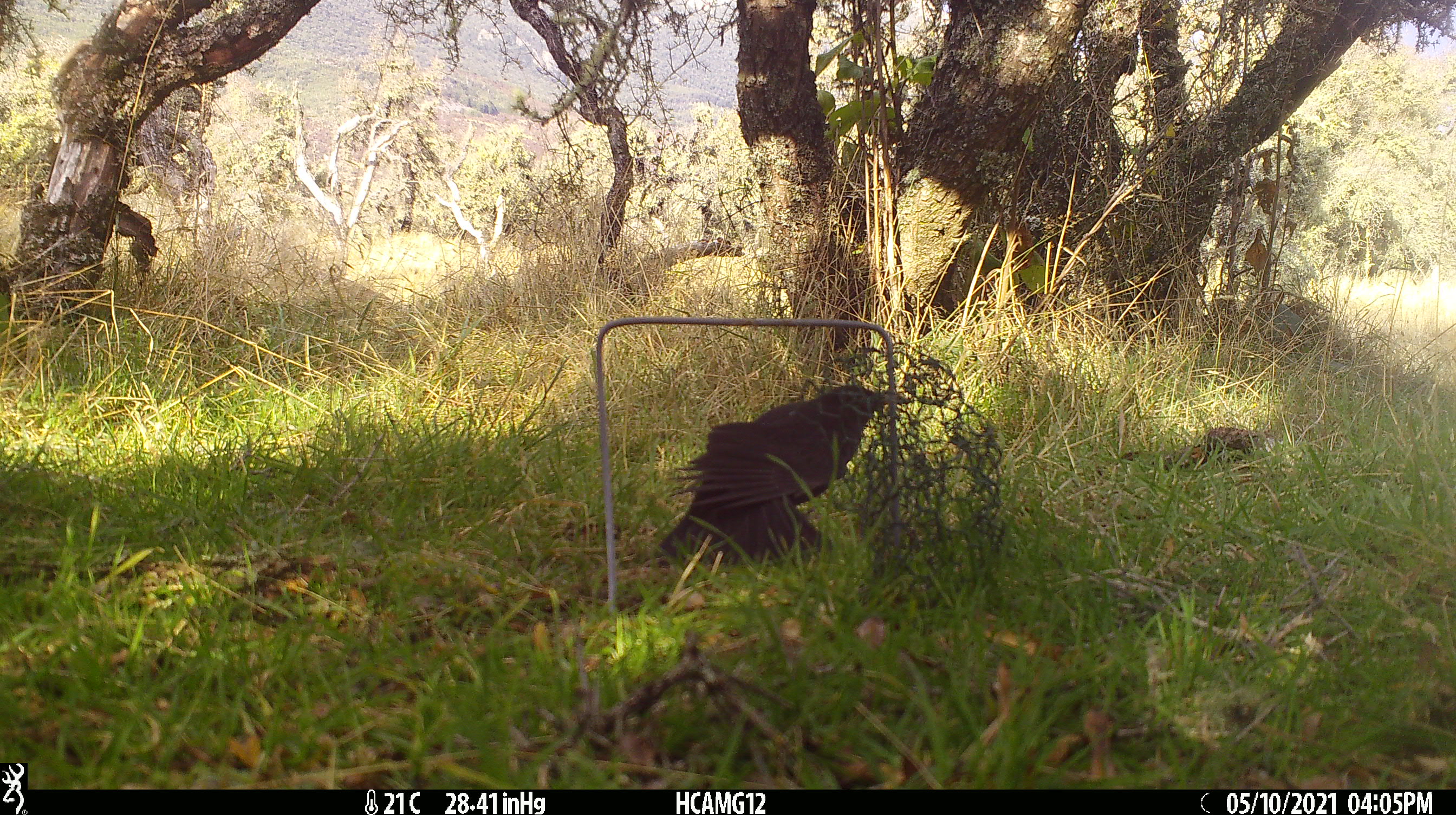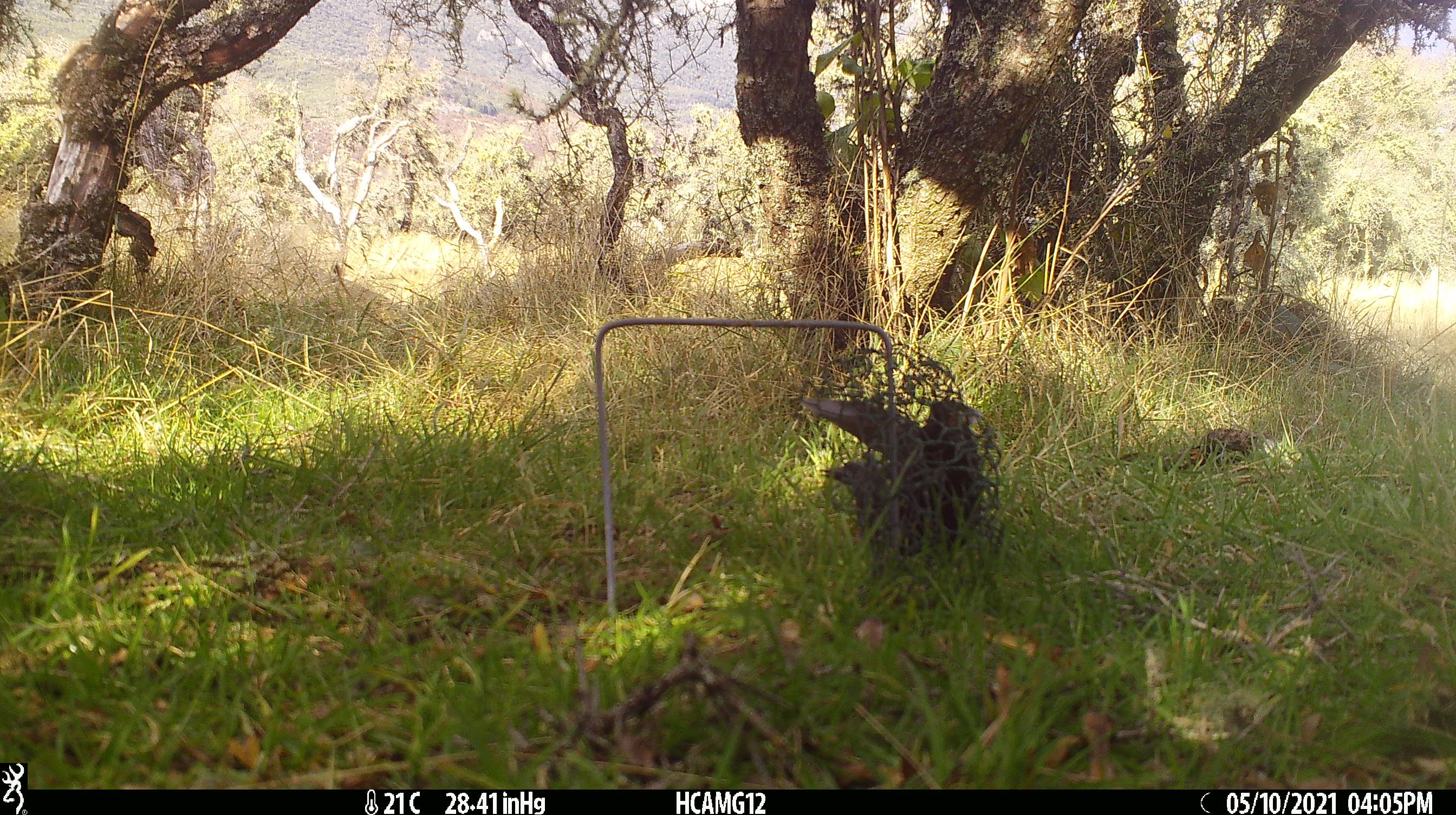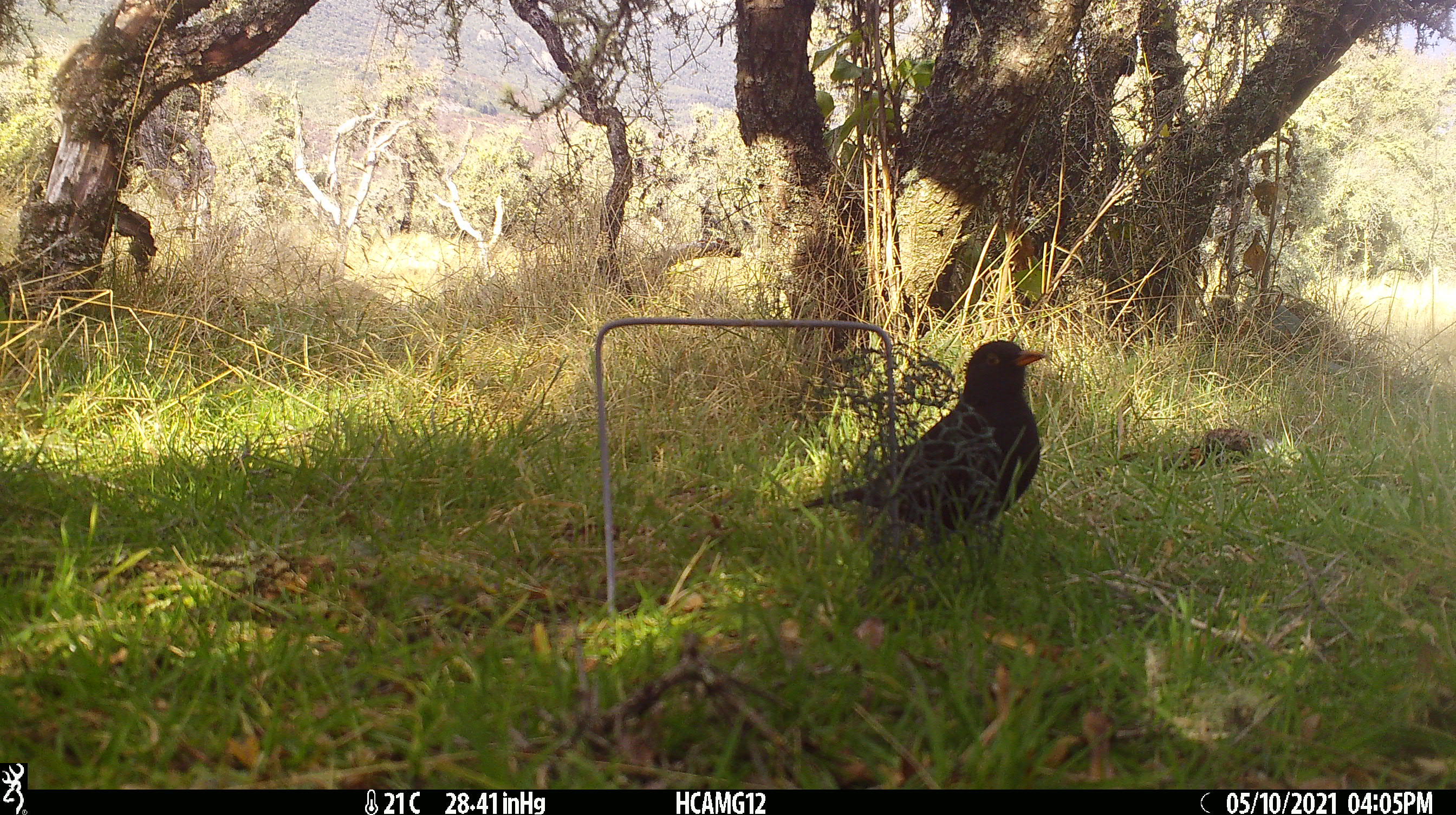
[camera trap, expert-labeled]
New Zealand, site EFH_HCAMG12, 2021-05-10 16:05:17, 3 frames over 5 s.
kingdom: Animalia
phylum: Chordata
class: Aves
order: Passeriformes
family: Turdidae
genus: Turdus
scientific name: Turdus merula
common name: eurasian blackbird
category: blackbird